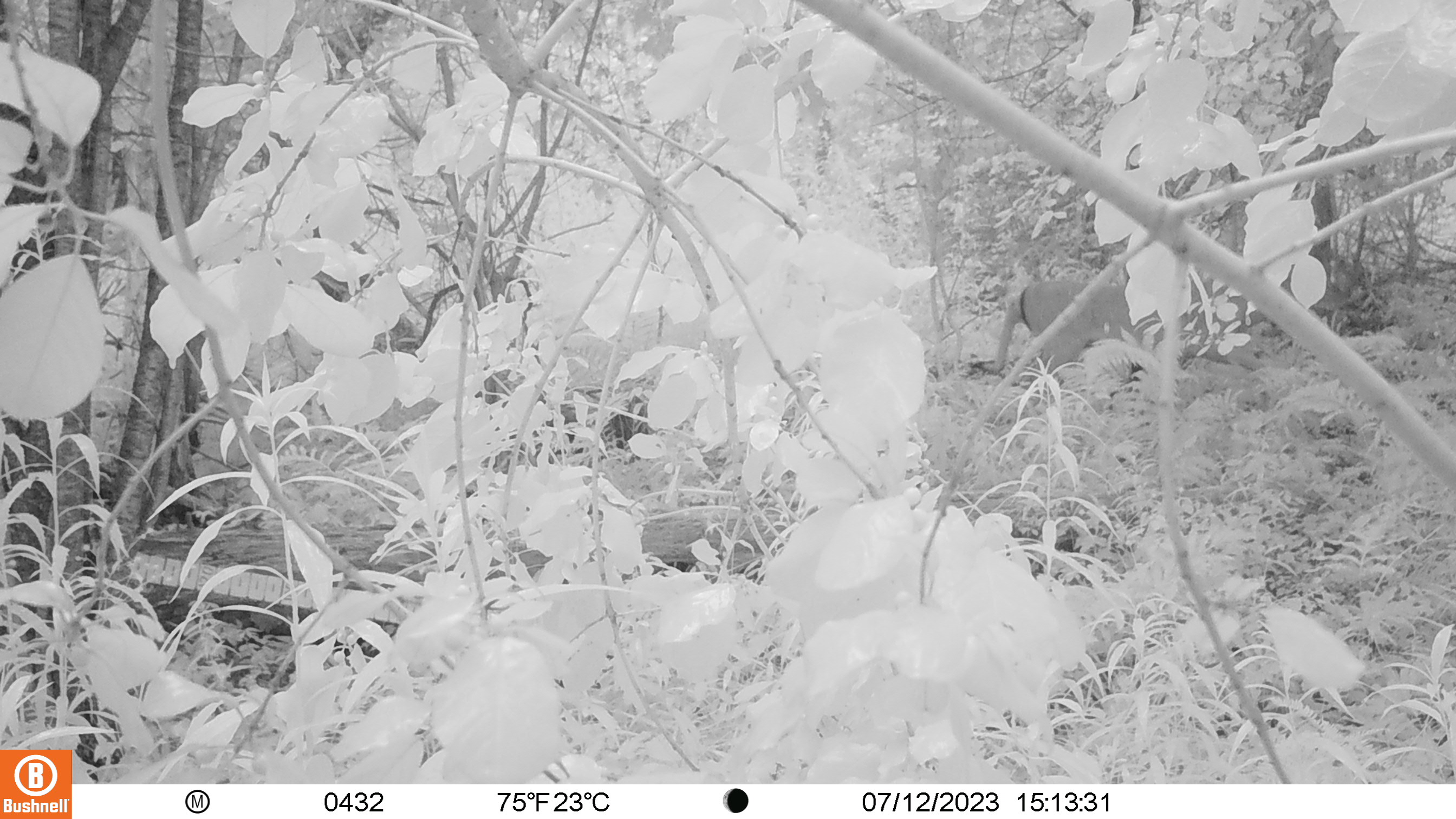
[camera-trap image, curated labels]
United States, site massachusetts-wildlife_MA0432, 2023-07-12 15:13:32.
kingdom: Animalia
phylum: Chordata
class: Mammalia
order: Artiodactyla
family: Cervidae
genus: Odocoileus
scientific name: Odocoileus virginianus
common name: white-tailed deer